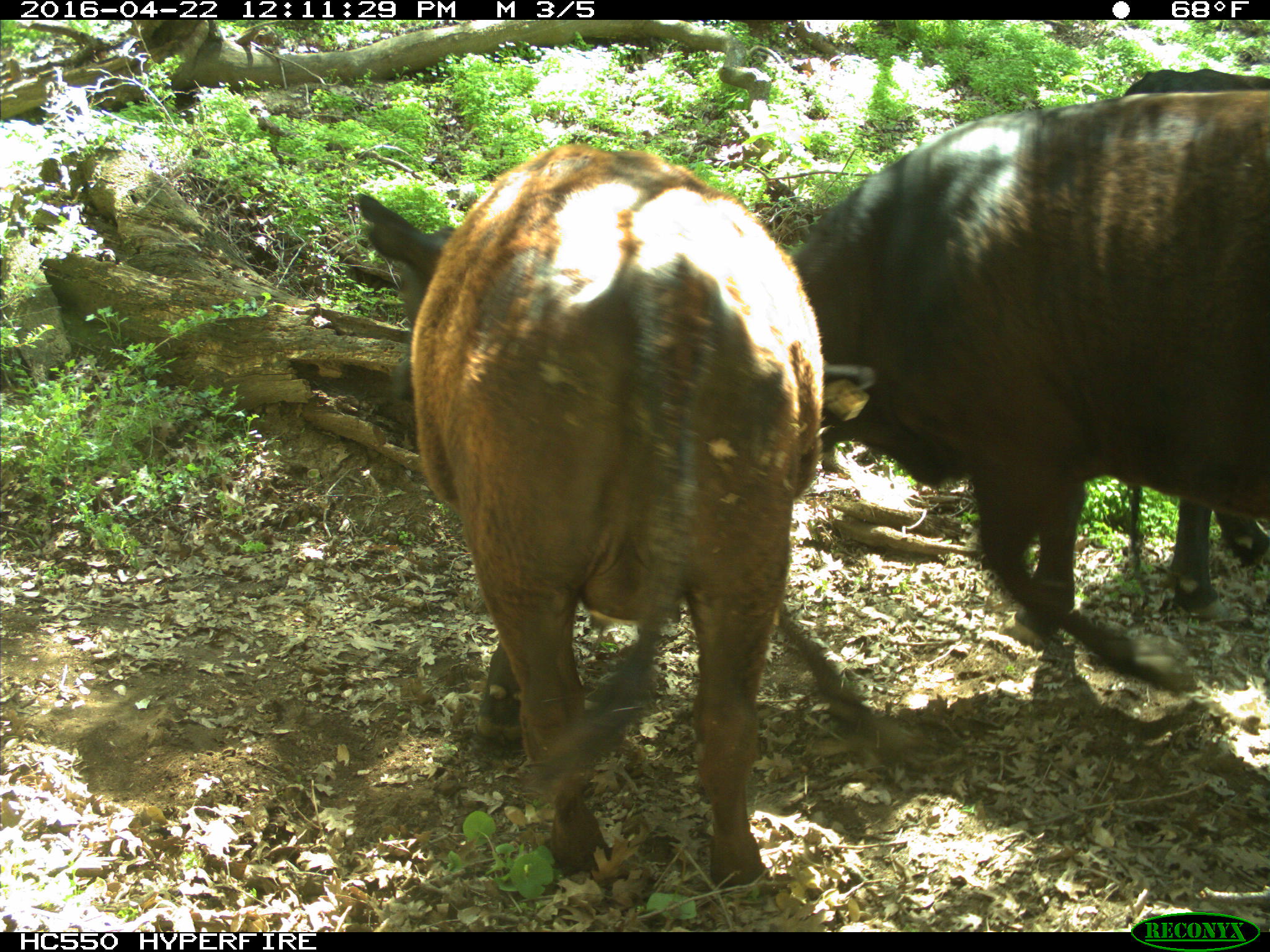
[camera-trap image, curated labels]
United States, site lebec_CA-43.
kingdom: Animalia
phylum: Chordata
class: Mammalia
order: Artiodactyla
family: Bovidae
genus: Bos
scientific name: Bos taurus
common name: domestic cow